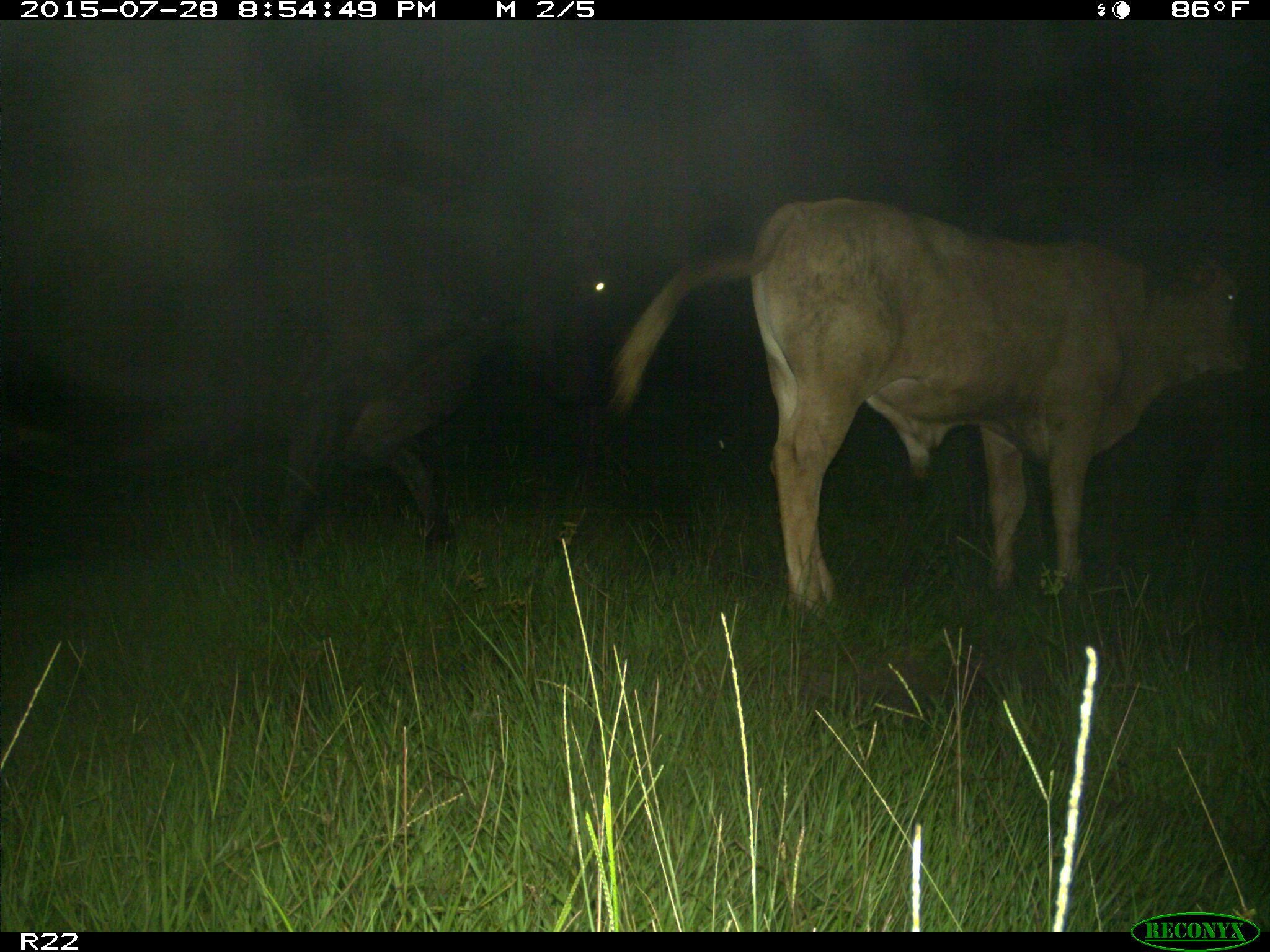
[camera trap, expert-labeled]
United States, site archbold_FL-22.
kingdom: Animalia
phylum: Chordata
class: Mammalia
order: Artiodactyla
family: Bovidae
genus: Bos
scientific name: Bos taurus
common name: domestic cow